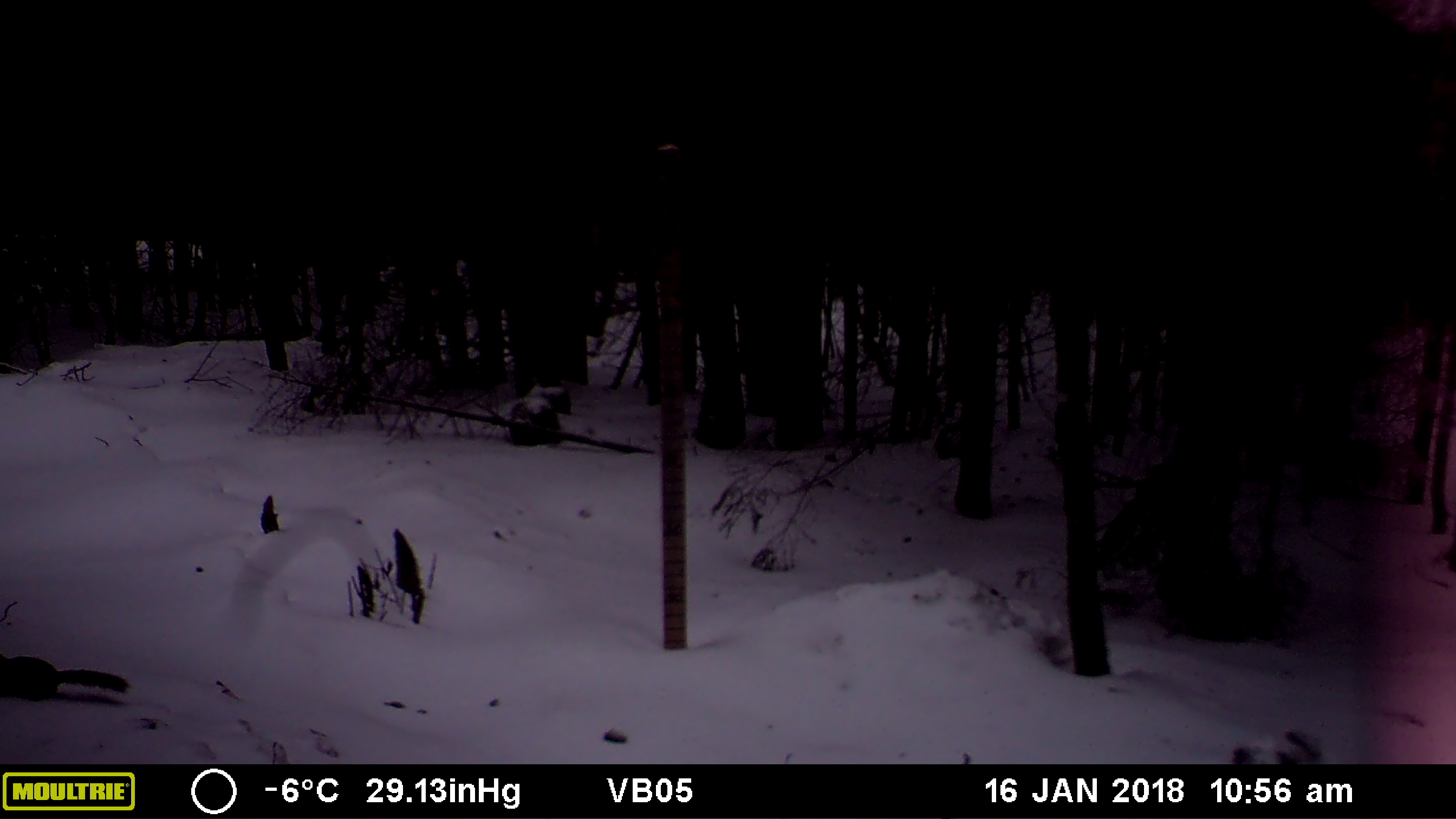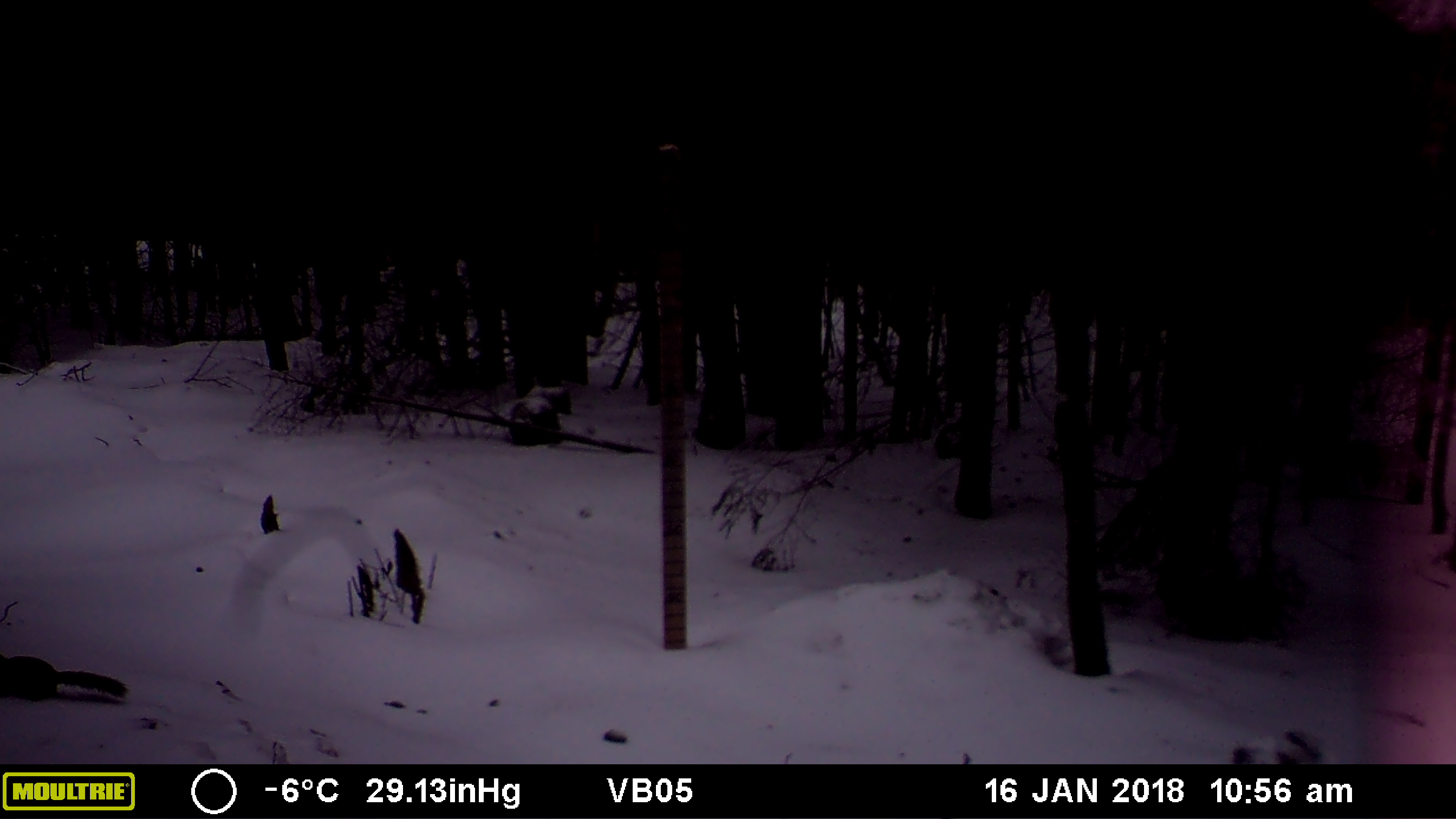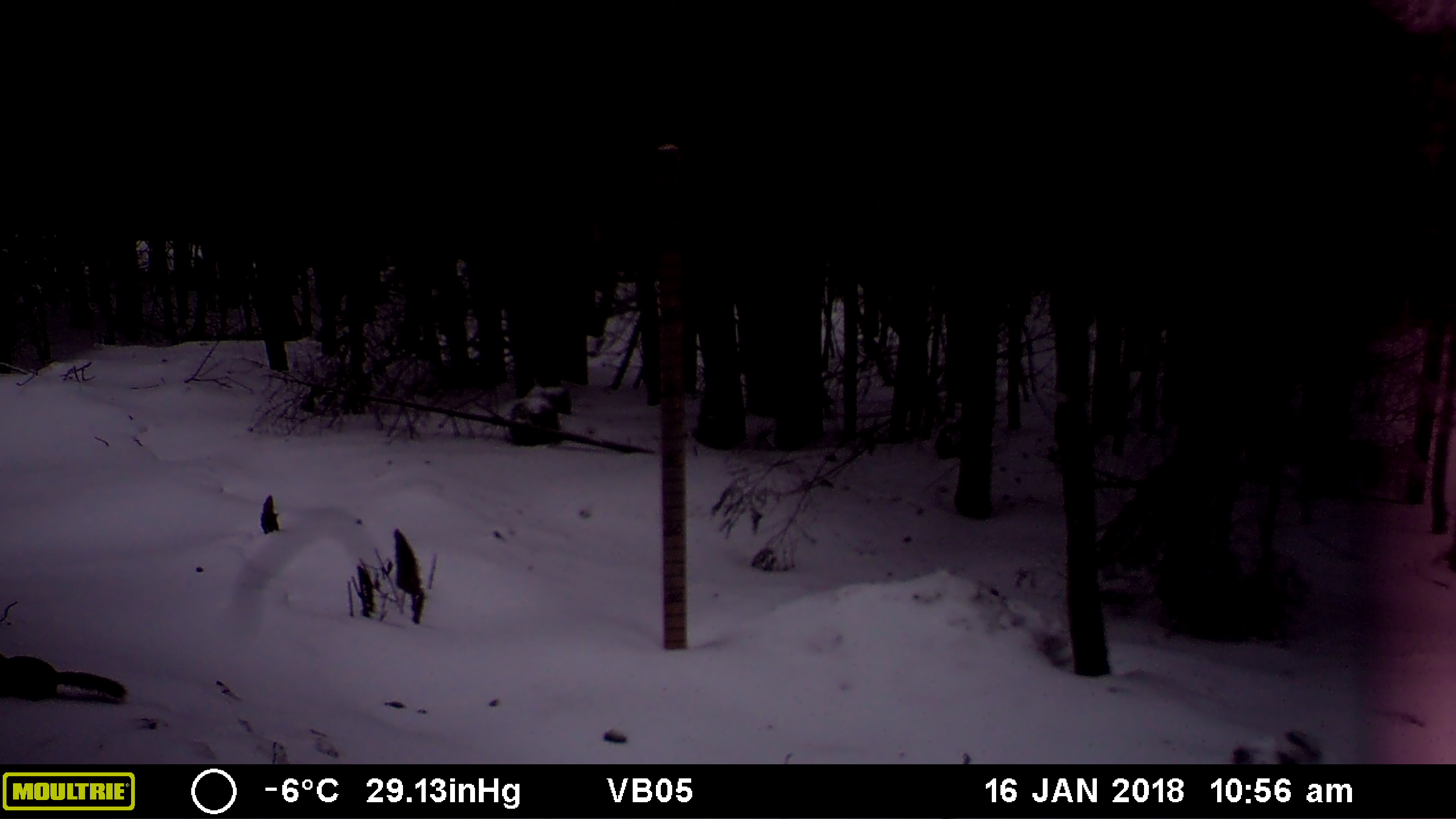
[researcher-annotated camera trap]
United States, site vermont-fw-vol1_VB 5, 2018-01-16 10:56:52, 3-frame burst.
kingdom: Animalia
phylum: Chordata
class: Mammalia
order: Rodentia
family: Sciuridae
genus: Tamiasciurus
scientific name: Tamiasciurus hudsonicus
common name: red squirrel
Red squirrel (Tamiasciurus hudsonicus).